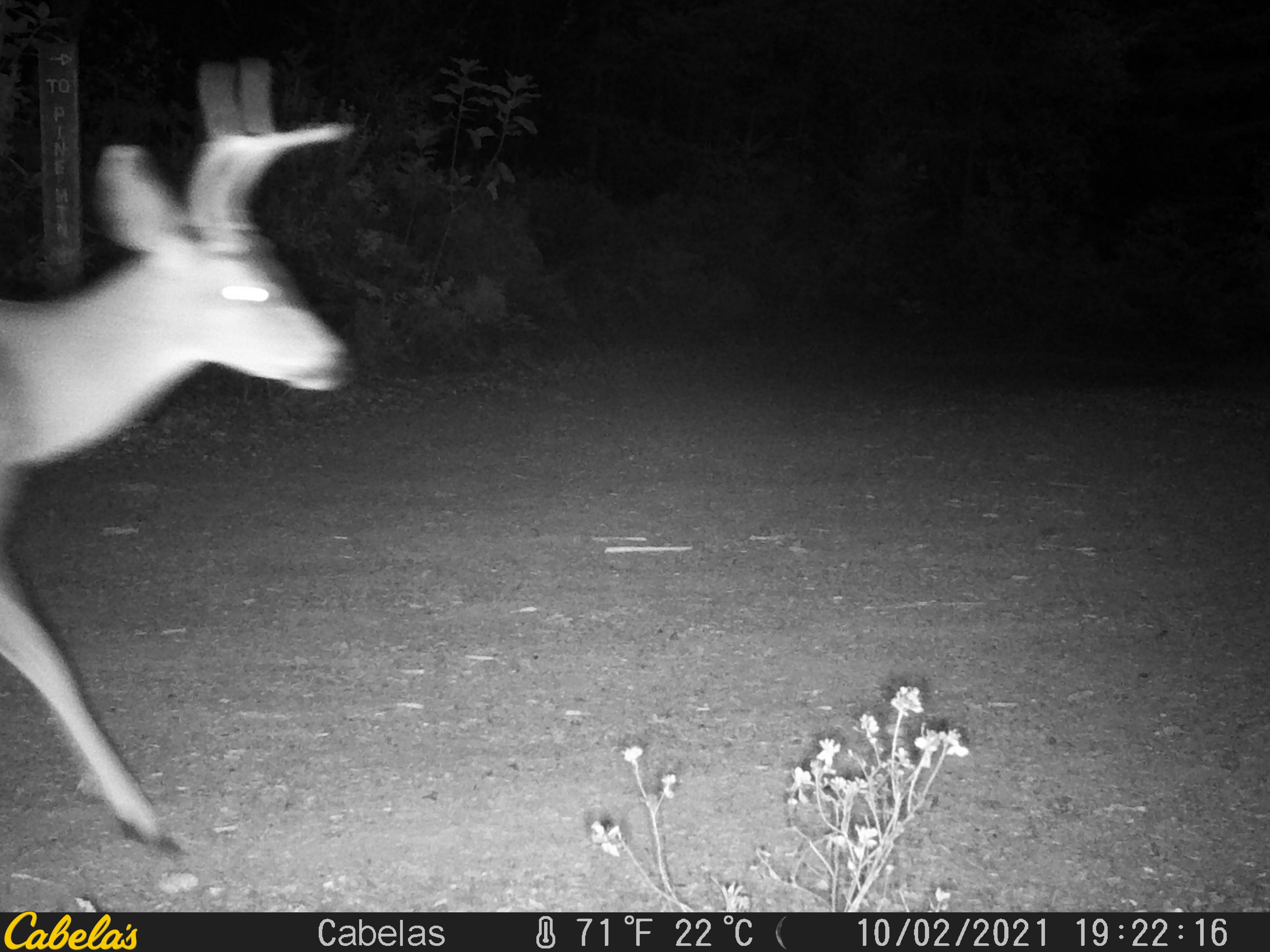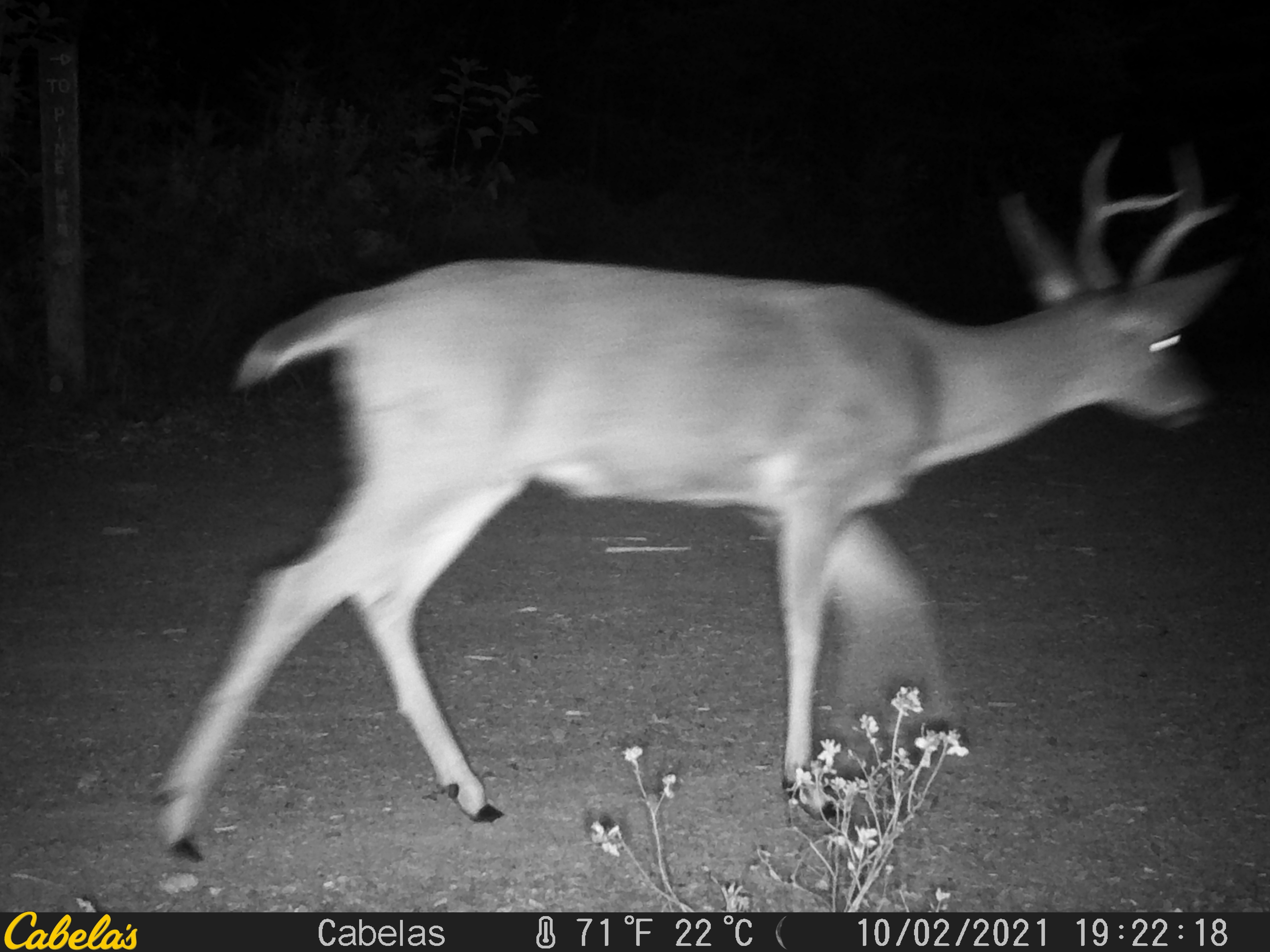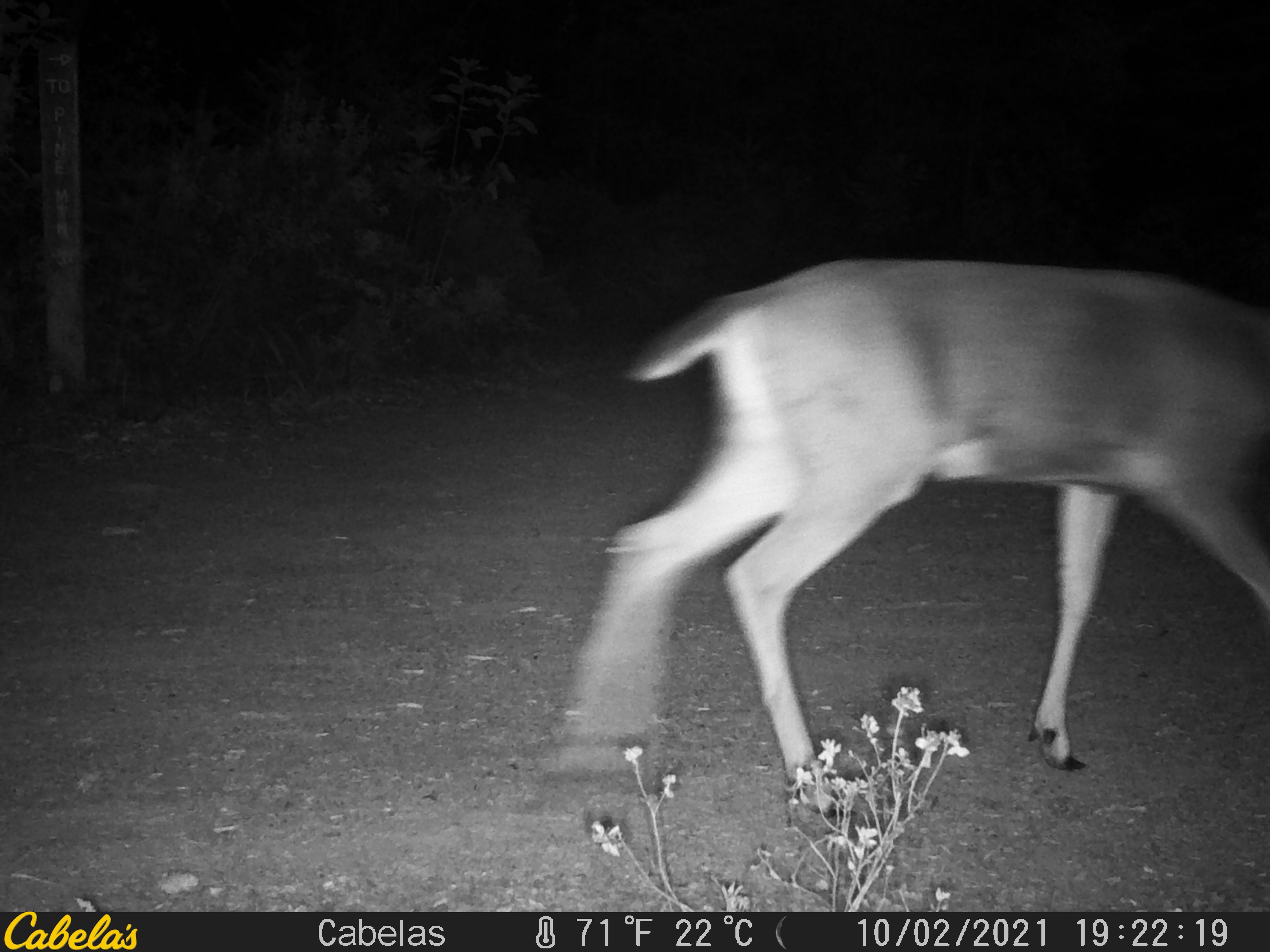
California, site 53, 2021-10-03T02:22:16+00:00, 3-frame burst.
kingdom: Animalia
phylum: Chordata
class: Mammalia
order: Artiodactyla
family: Cervidae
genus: Odocoileus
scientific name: Odocoileus hemionus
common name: mule deer